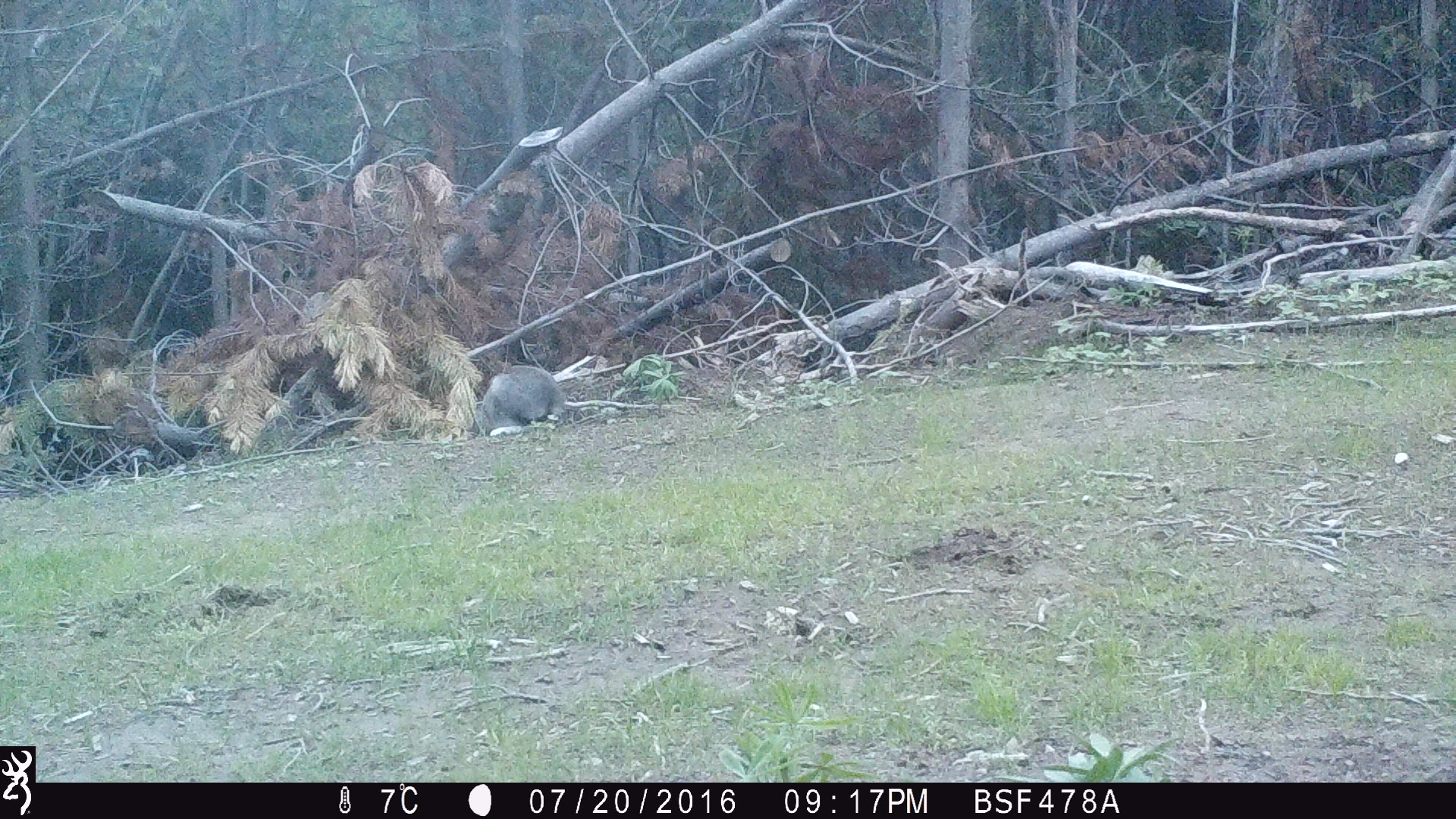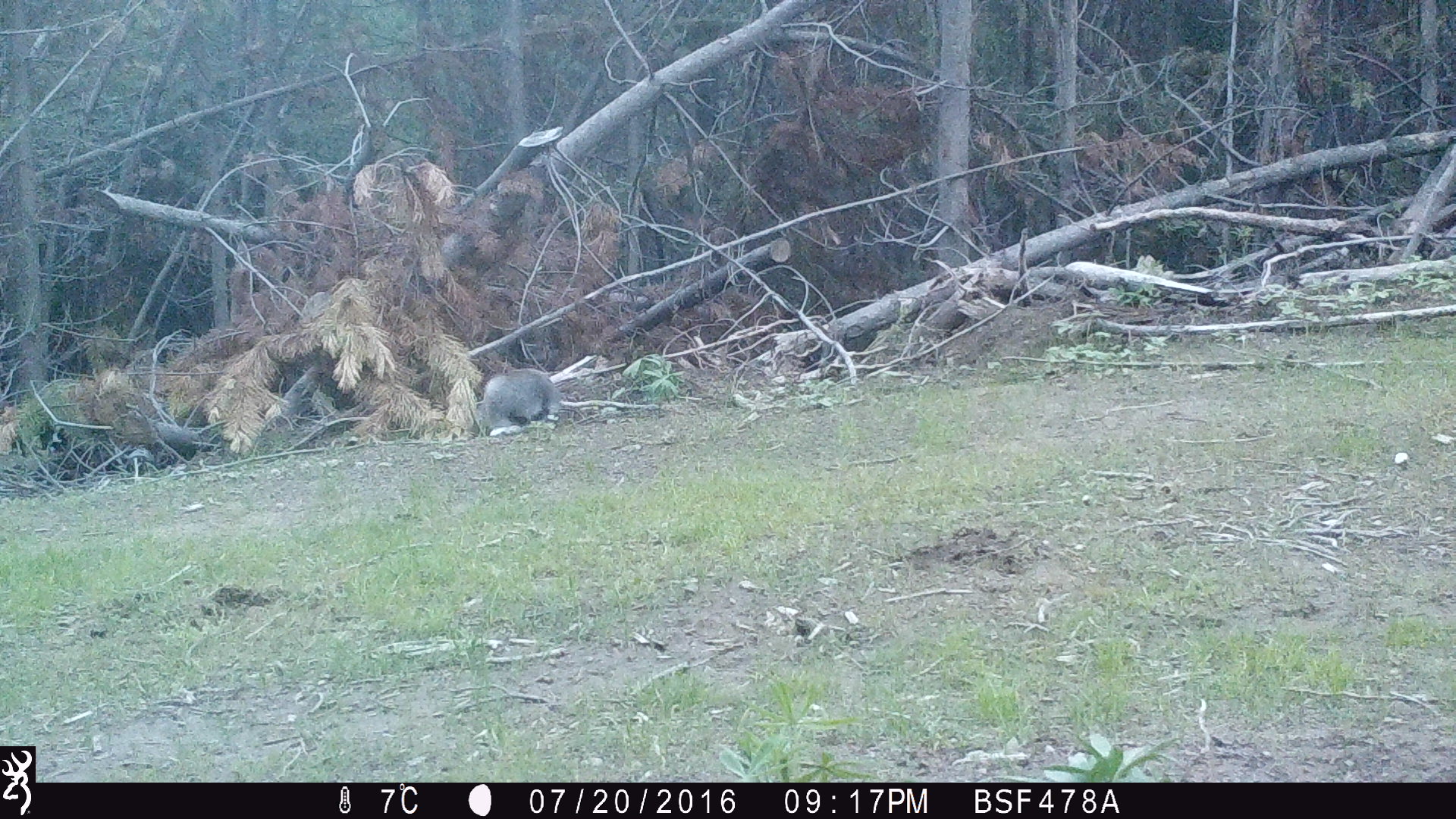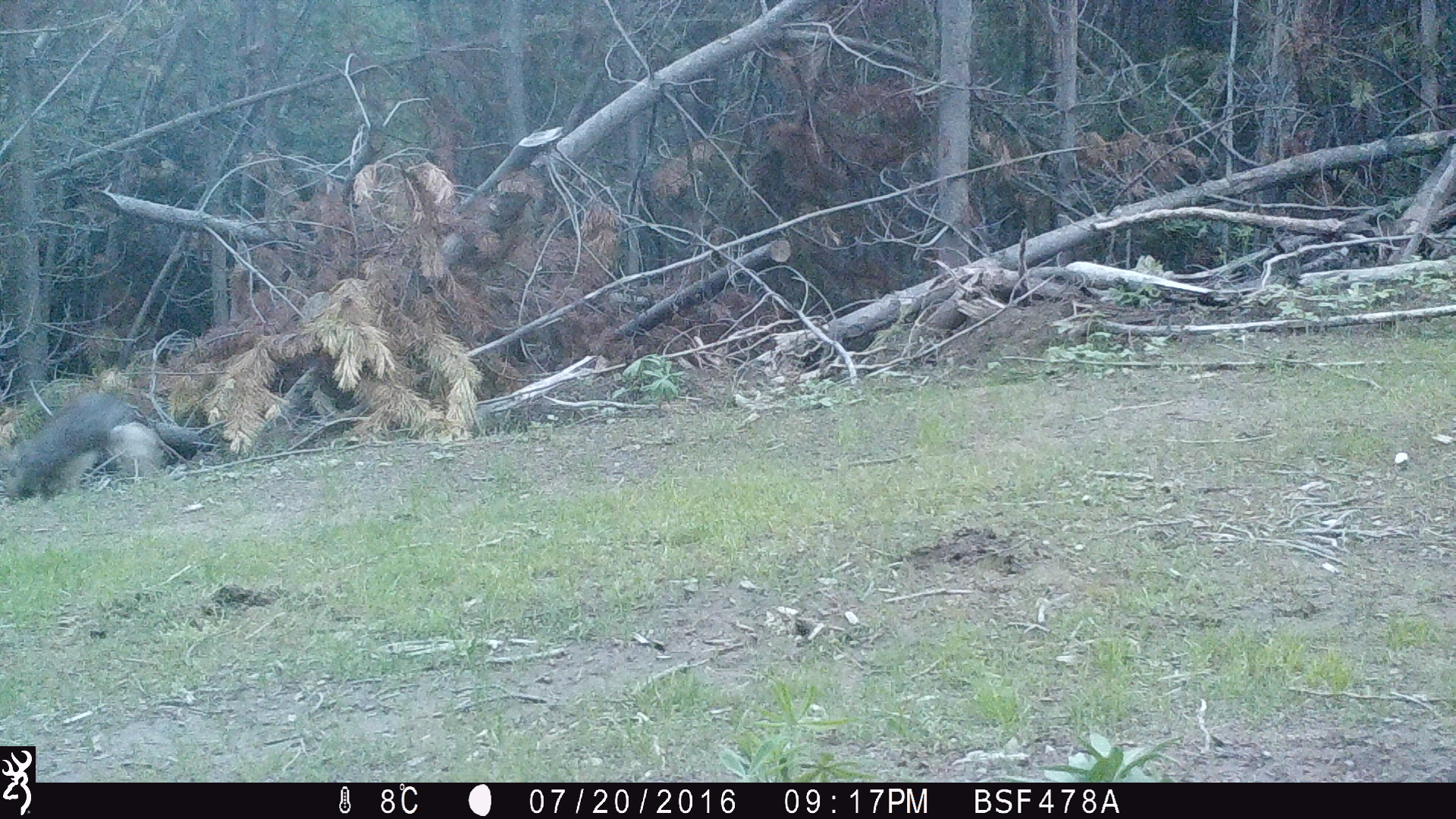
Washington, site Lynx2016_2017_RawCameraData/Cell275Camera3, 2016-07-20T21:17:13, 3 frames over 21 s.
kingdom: Animalia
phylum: Chordata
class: Mammalia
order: Lagomorpha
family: Leporidae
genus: Lepus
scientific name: Lepus americanus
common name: snowshoe hare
Lepus americanus (snowshoe hare). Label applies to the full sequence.